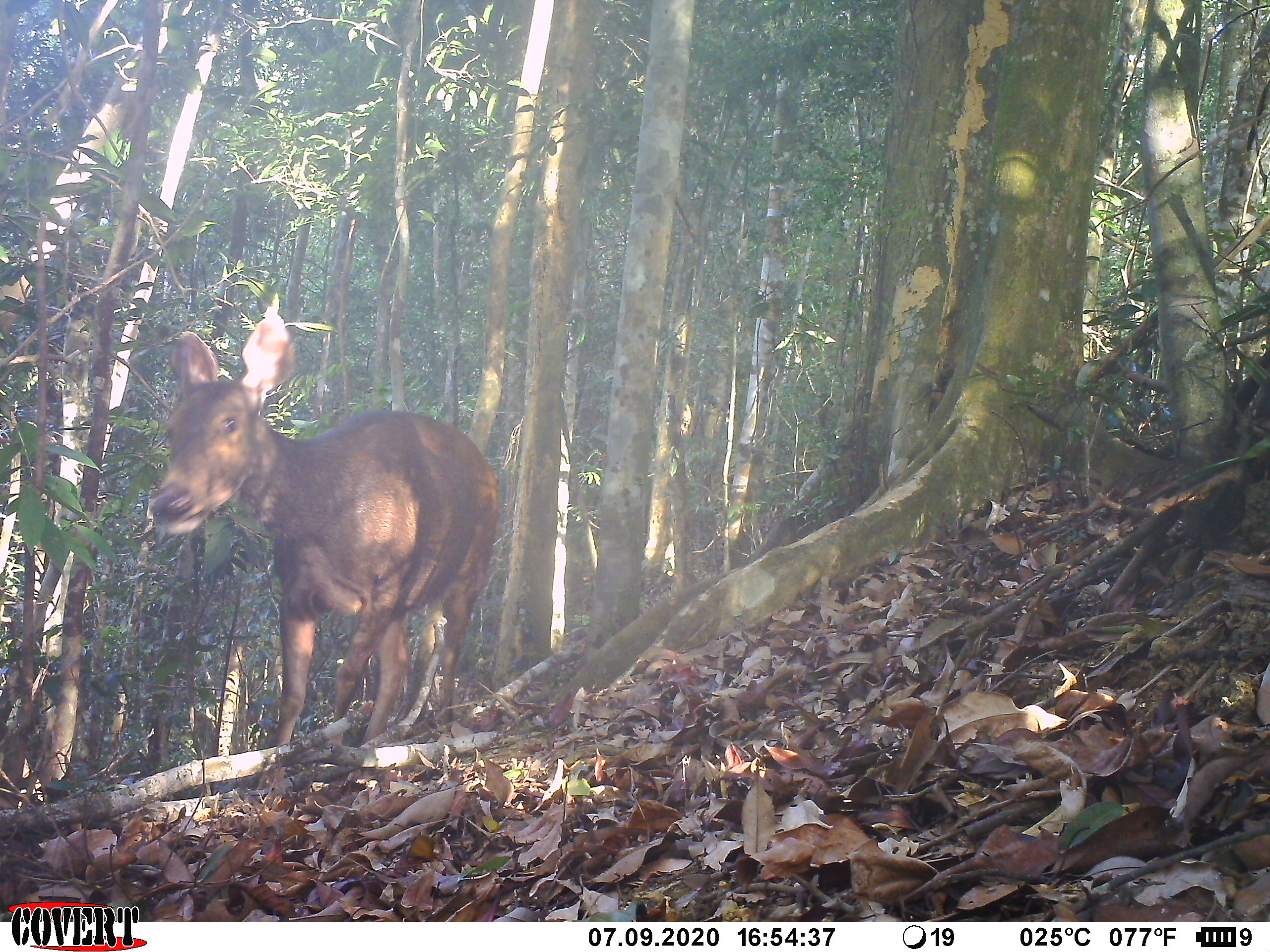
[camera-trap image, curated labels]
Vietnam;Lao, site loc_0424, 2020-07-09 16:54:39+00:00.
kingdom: Animalia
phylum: Chordata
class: Mammalia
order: Artiodactyla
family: Cervidae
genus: Rusa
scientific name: Rusa unicolor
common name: sambar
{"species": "sambar (Rusa unicolor)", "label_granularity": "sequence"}